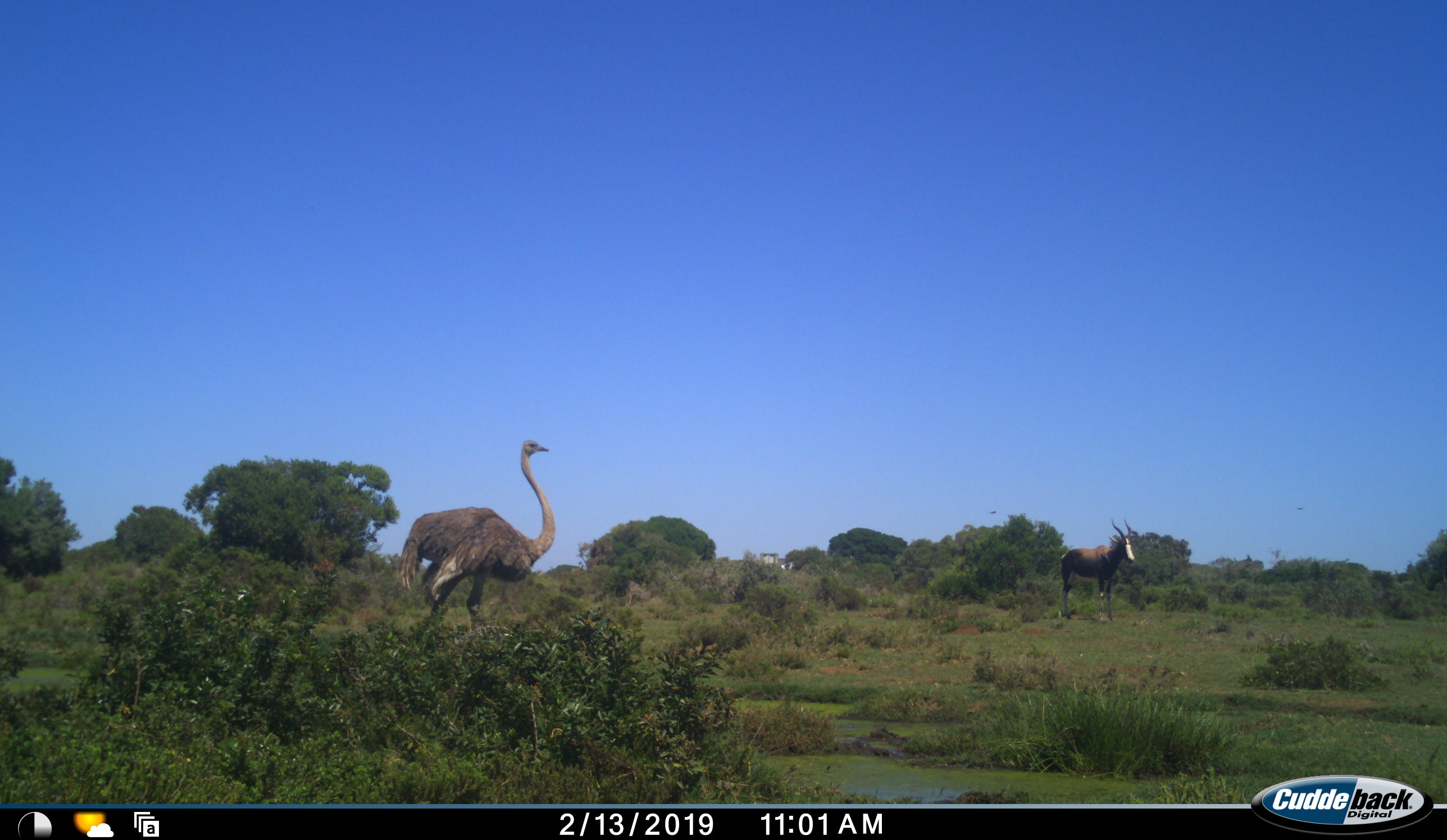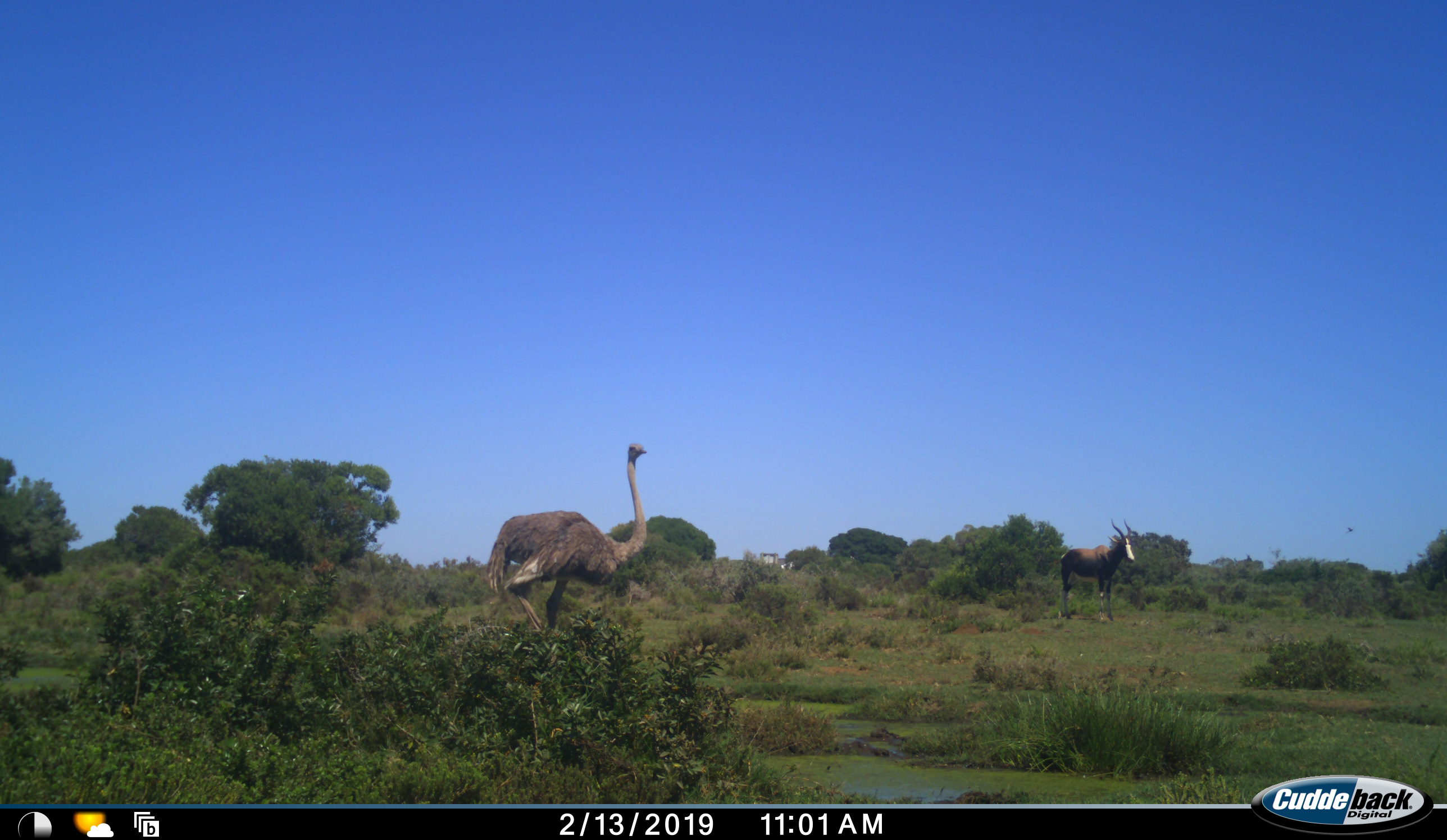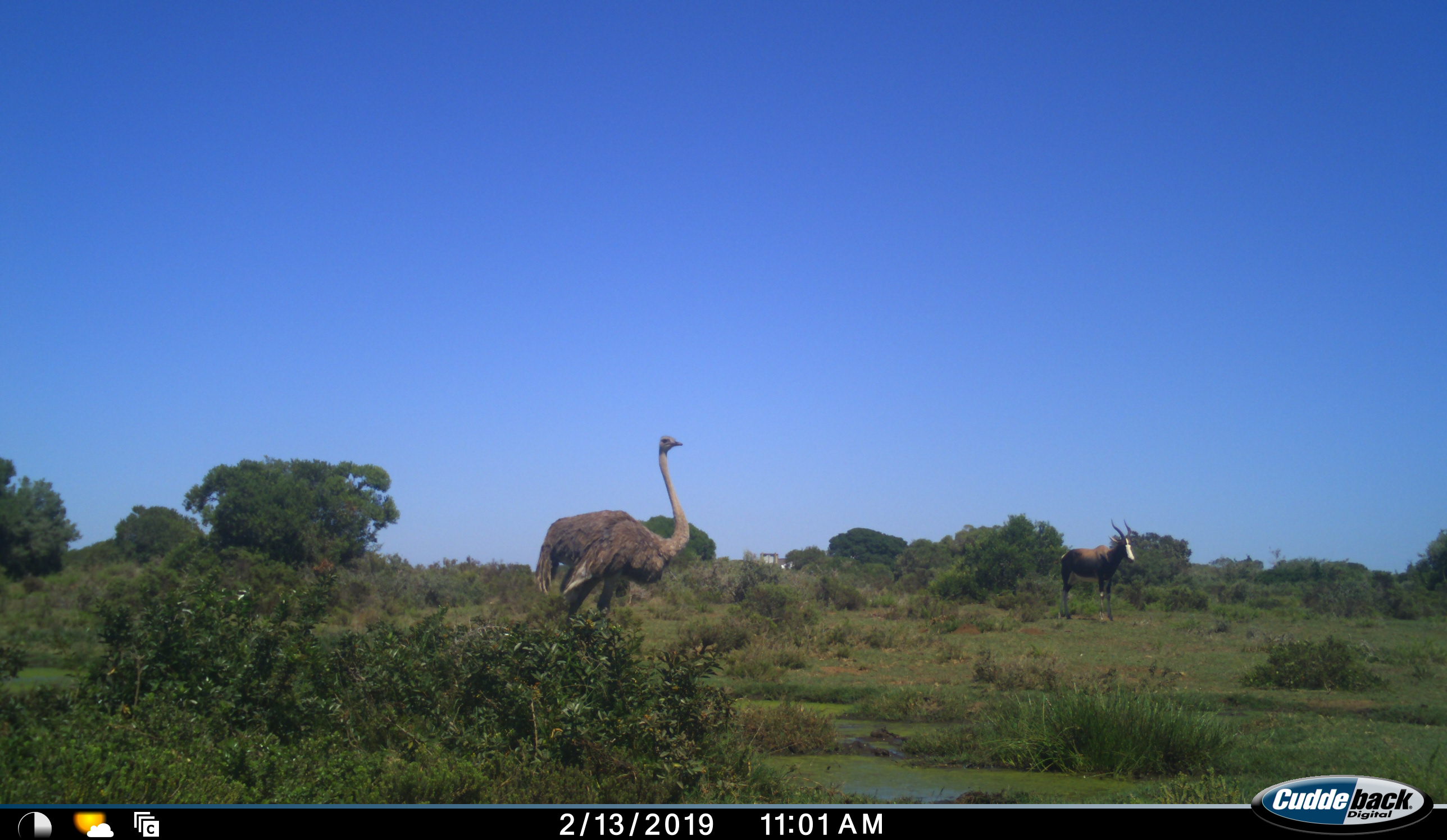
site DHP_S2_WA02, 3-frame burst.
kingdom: Animalia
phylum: Chordata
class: Aves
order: Struthioniformes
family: Struthionidae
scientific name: Struthionidae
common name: ostrich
Ostrich (Struthionidae), count 1. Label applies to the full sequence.